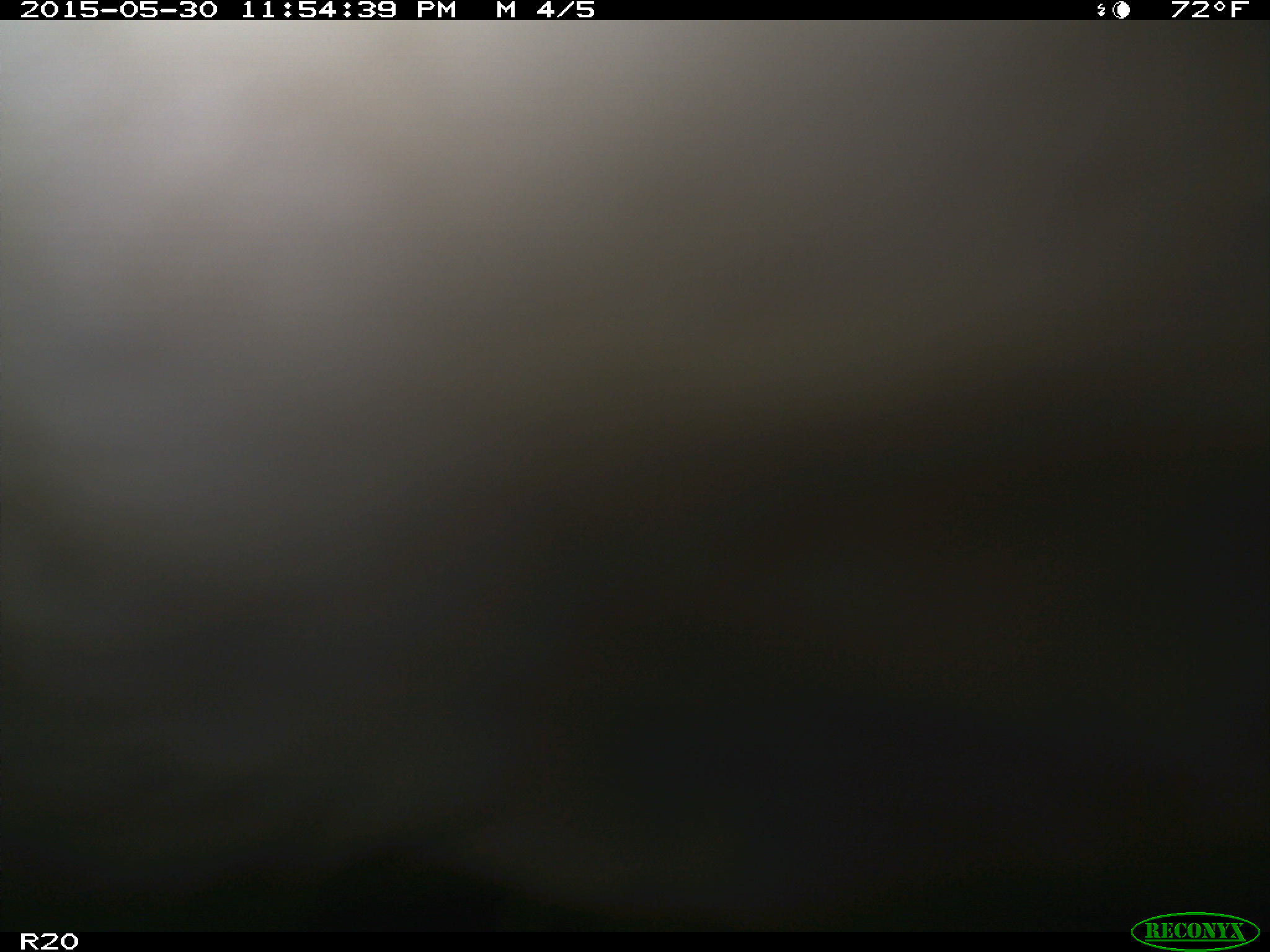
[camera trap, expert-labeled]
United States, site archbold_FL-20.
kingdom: Animalia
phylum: Chordata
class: Mammalia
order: Artiodactyla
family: Bovidae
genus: Bos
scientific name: Bos taurus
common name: domestic cow